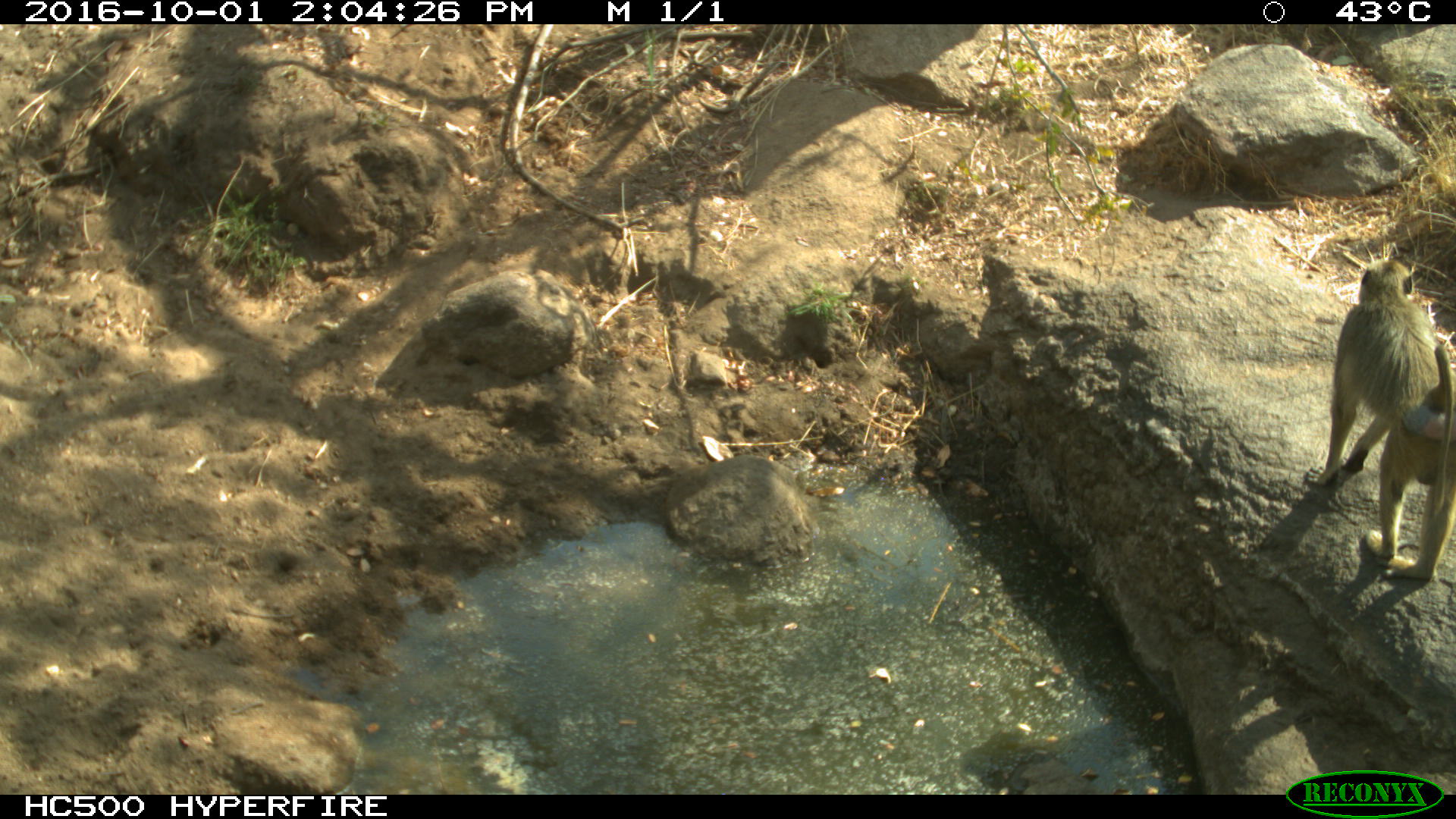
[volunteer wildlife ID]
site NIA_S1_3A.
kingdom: Animalia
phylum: Chordata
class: Mammalia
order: Primates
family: Cercopithecidae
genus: Papio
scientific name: Papio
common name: baboon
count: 1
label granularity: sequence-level